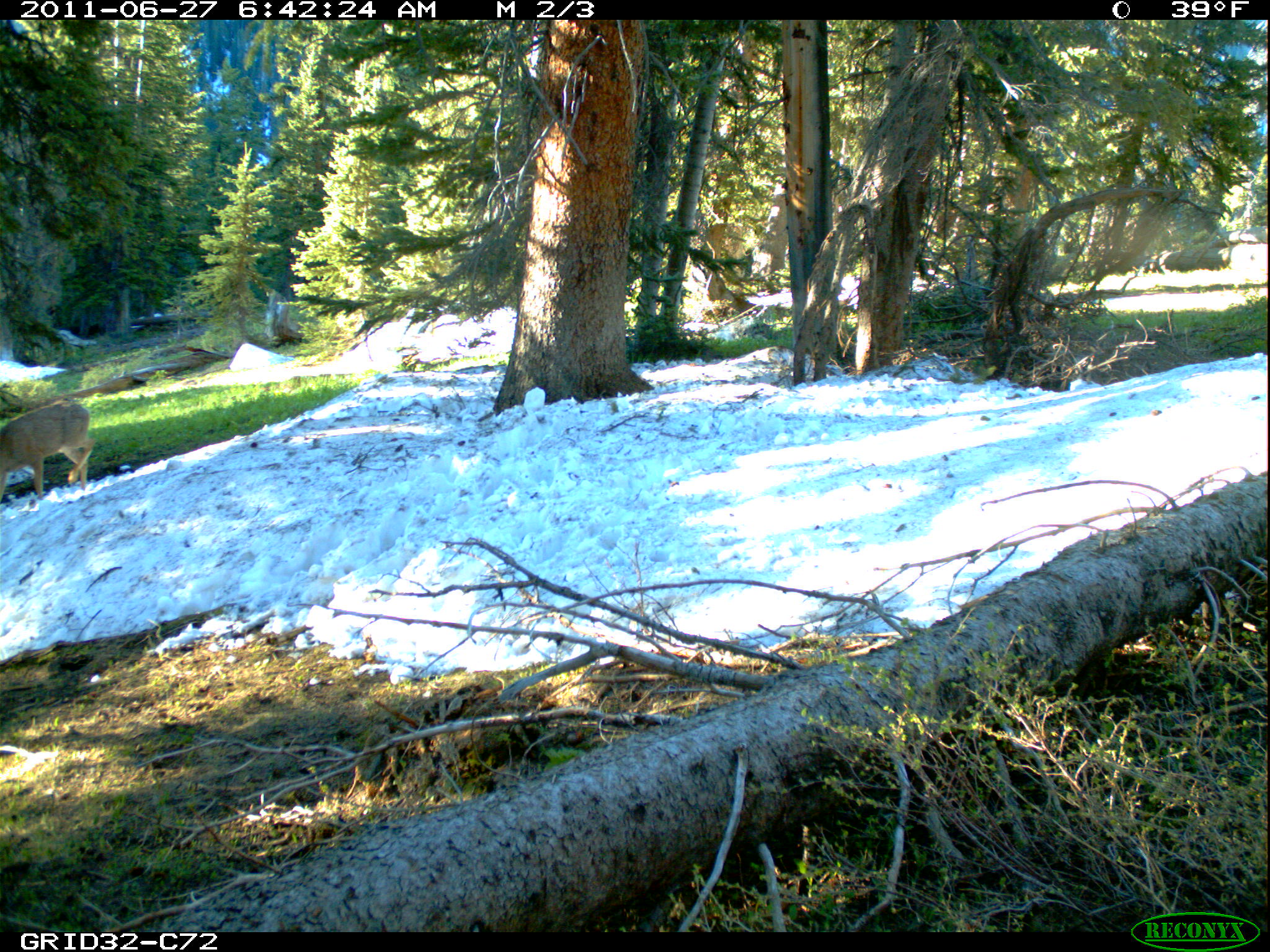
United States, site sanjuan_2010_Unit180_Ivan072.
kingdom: Animalia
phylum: Chordata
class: Mammalia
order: Artiodactyla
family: Cervidae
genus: Odocoileus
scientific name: Odocoileus hemionus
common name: mule deer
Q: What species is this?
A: Odocoileus hemionus (mule deer).